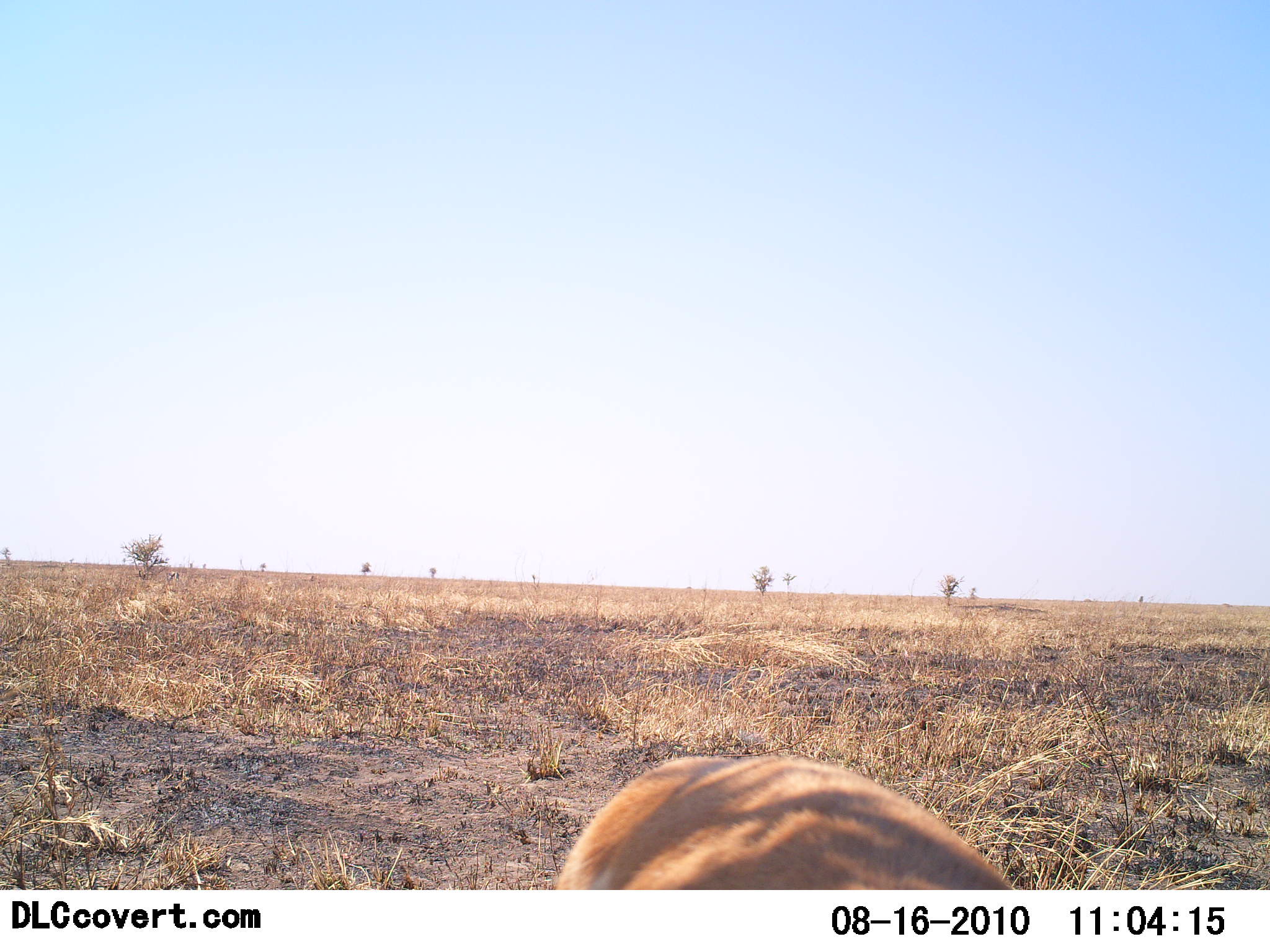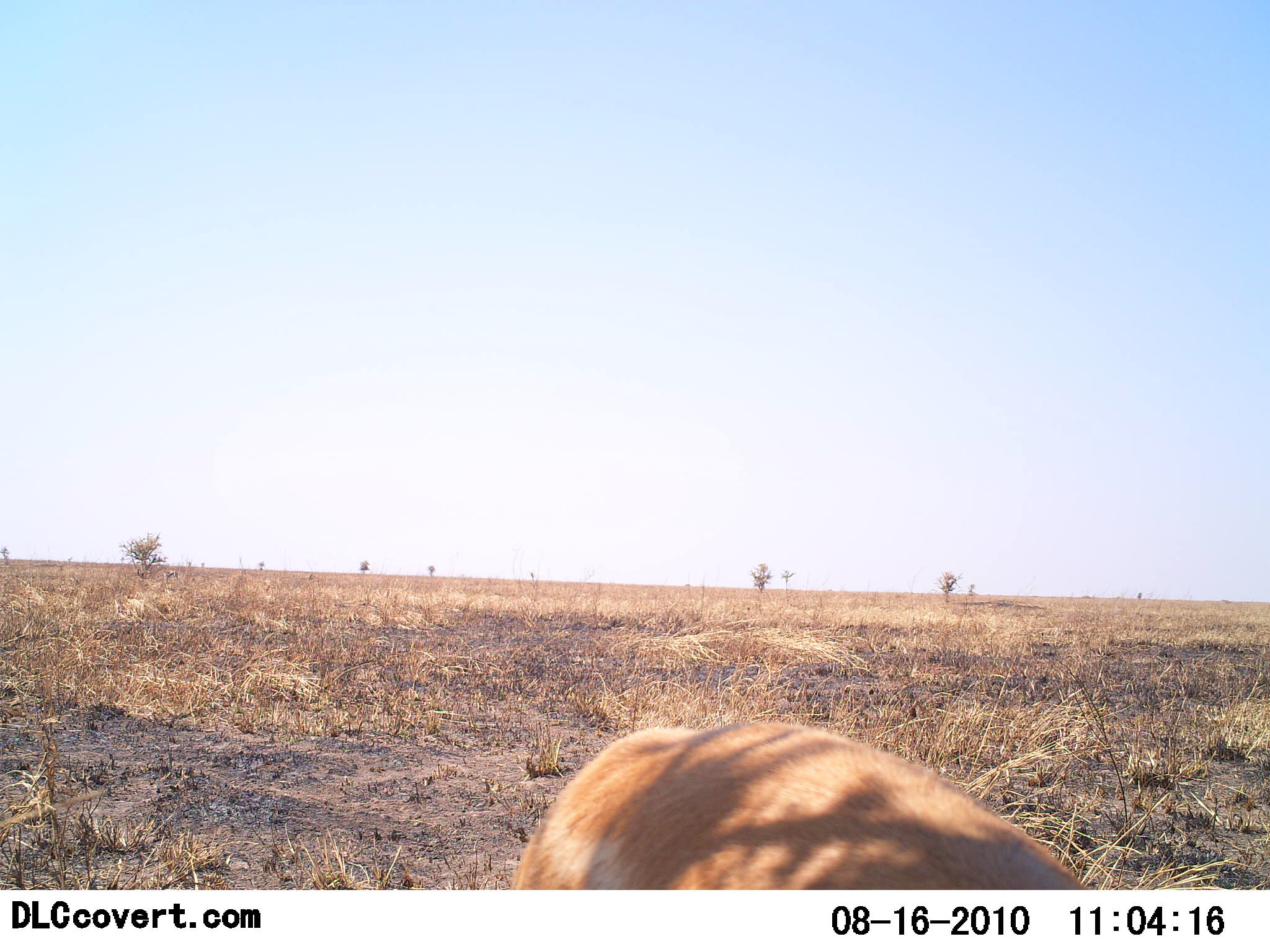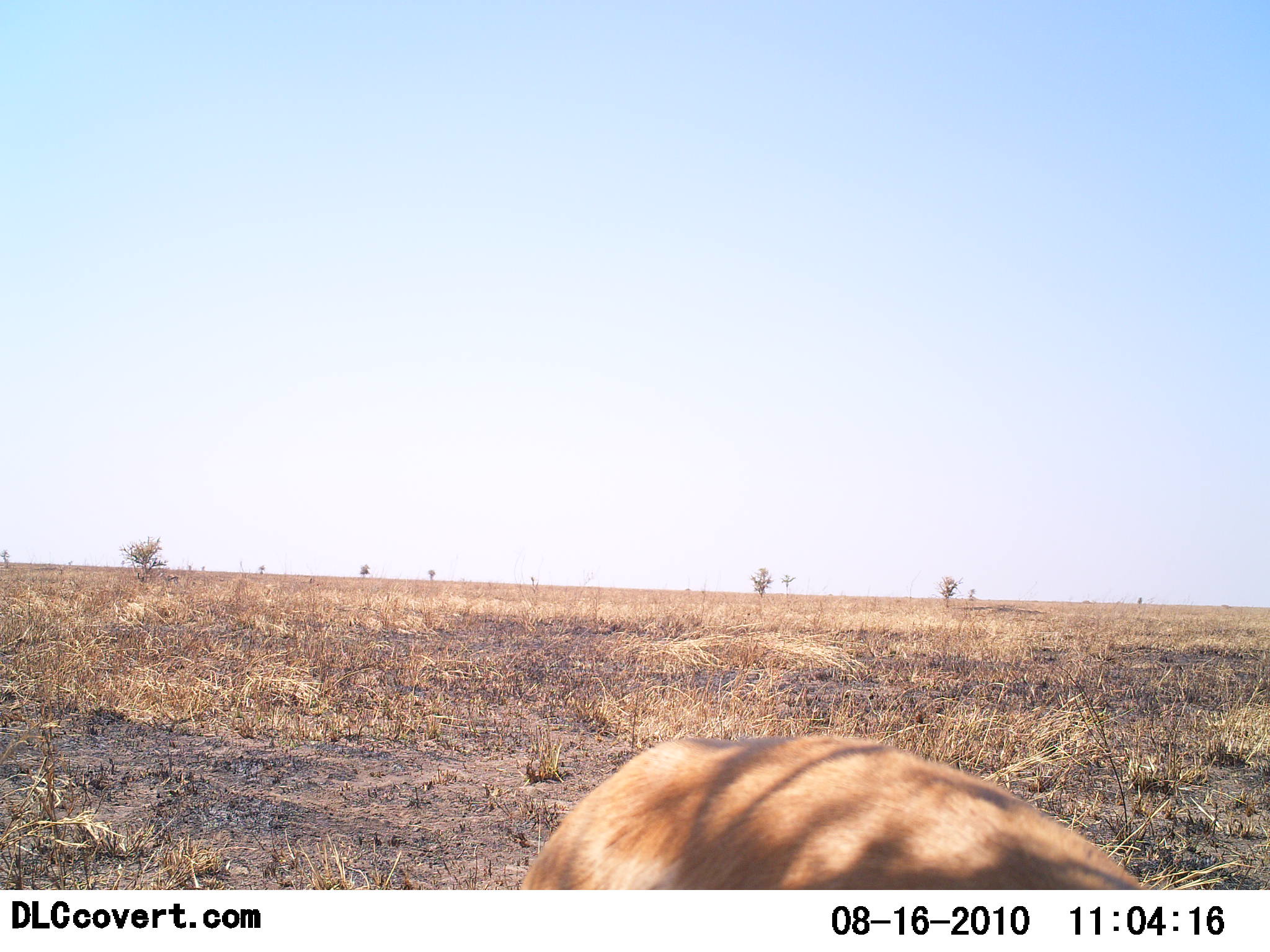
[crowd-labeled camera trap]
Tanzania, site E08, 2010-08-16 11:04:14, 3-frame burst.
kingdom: Animalia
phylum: Chordata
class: Mammalia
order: Artiodactyla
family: Bovidae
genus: Nanger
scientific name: Nanger granti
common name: grant's gazelle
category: gazellegrants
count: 1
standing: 60%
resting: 0%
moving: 20%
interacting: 0%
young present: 0%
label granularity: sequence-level